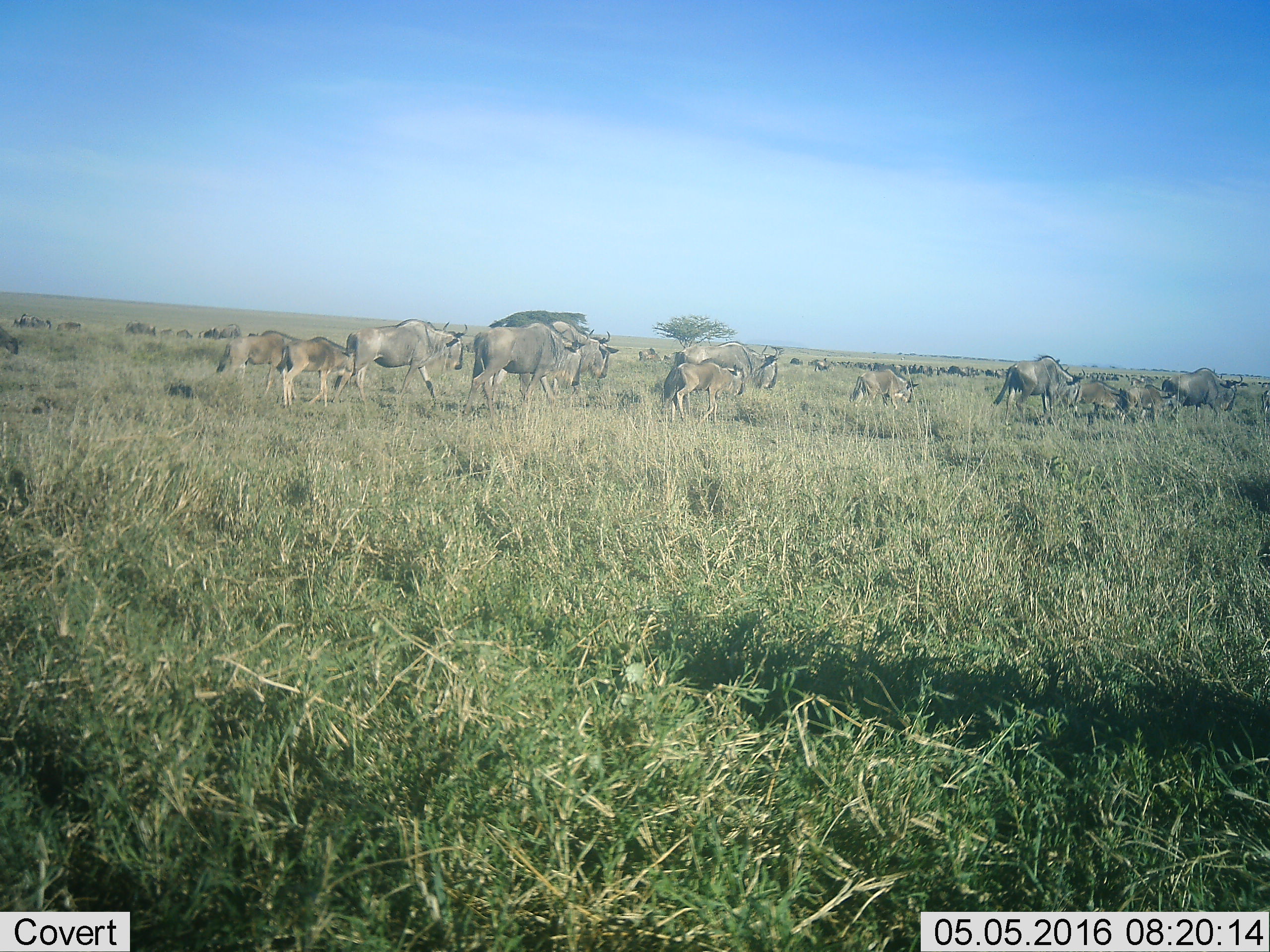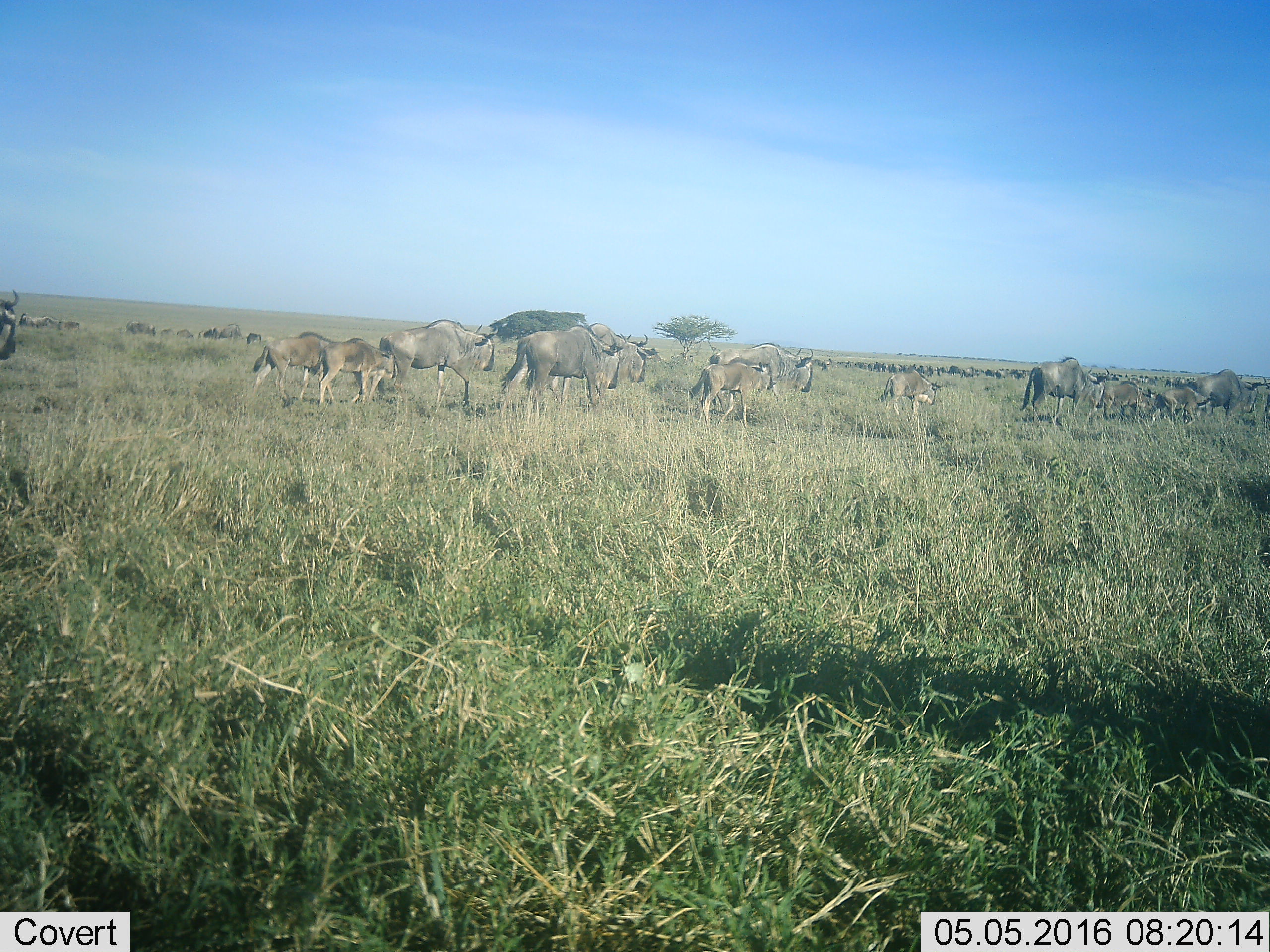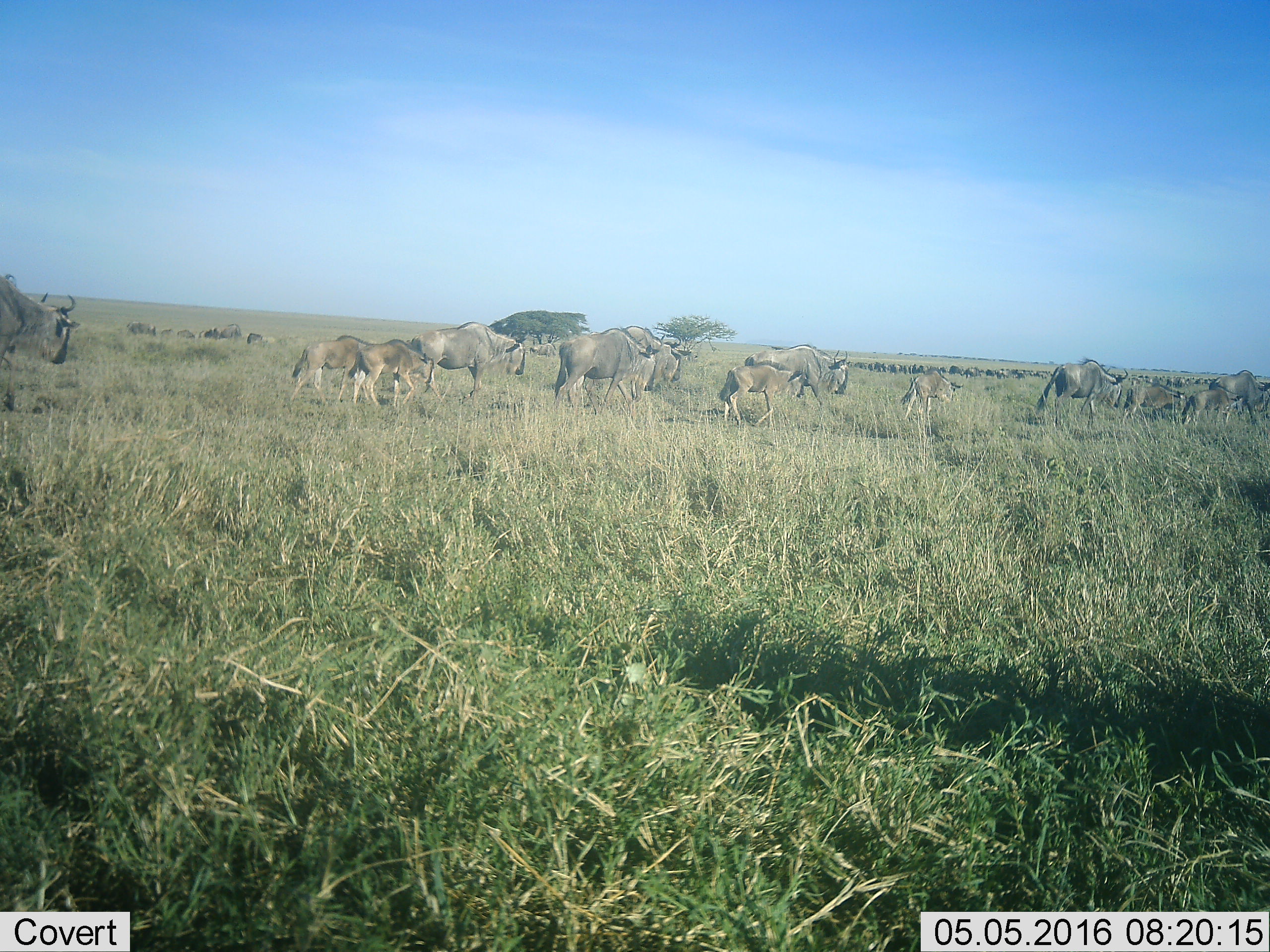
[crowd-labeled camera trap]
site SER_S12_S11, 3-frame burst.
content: unidentified animal